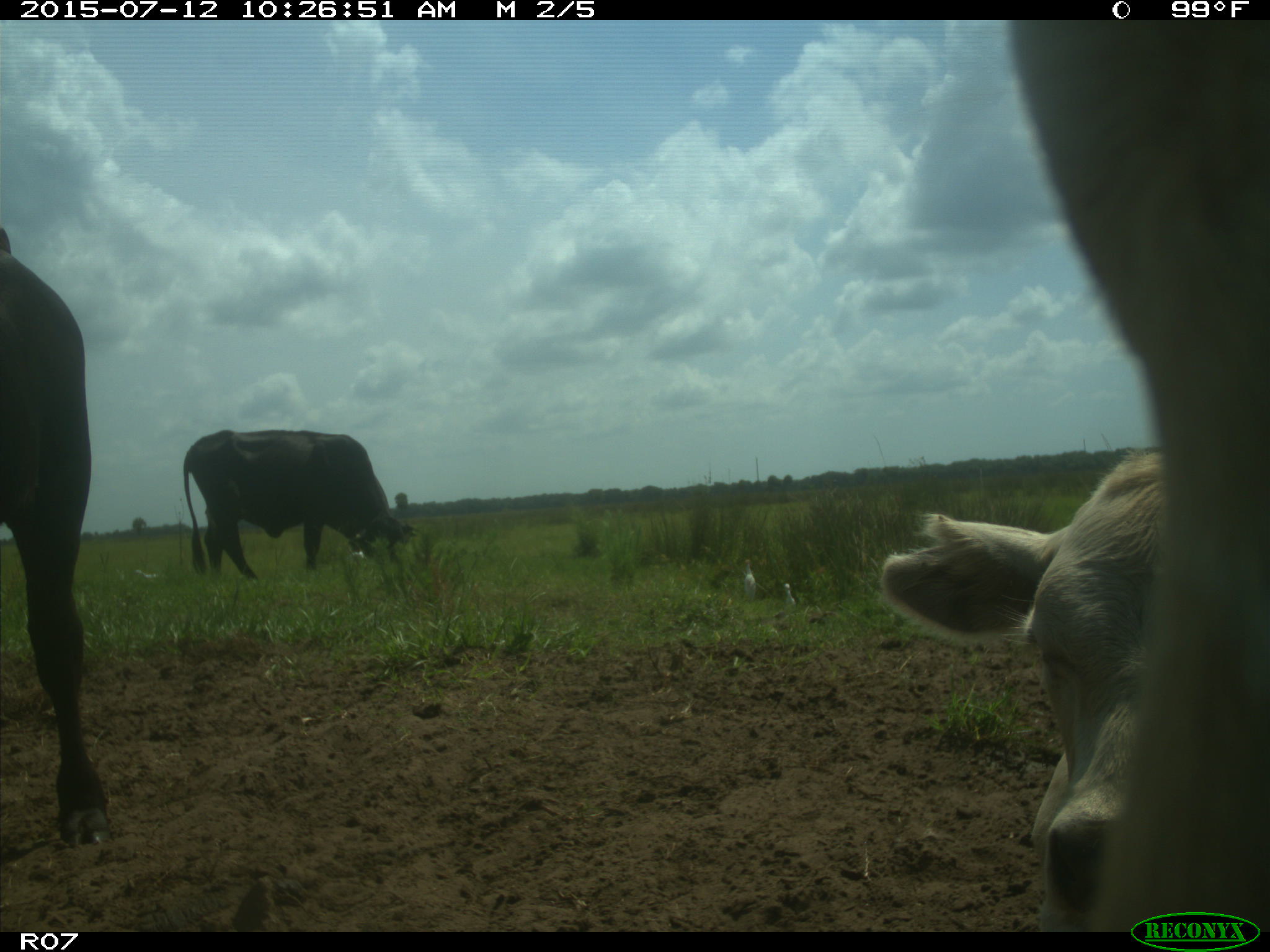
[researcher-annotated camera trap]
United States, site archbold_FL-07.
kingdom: Animalia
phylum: Chordata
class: Mammalia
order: Artiodactyla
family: Bovidae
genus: Bos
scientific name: Bos taurus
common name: domestic cow